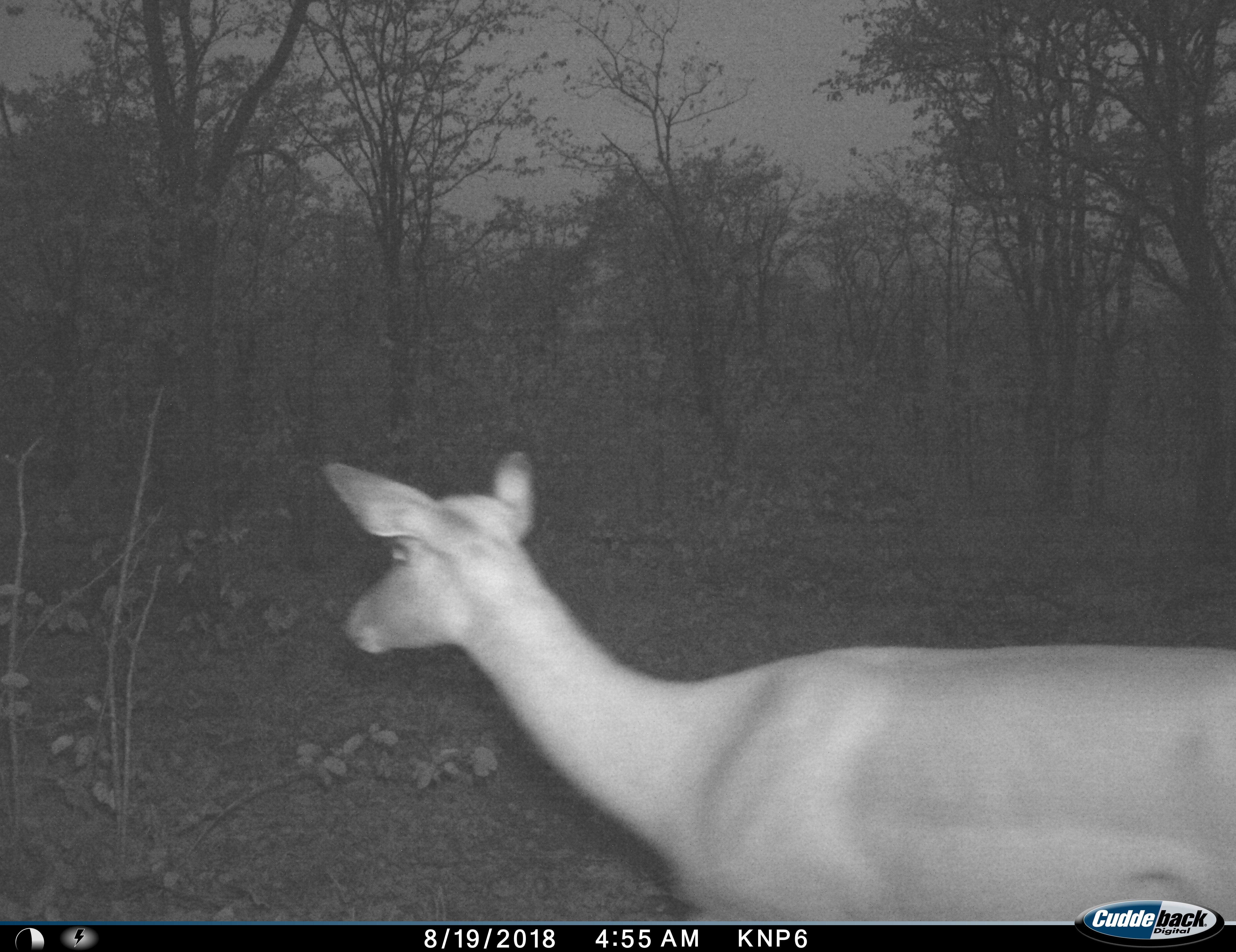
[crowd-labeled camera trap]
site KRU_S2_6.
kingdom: Animalia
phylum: Chordata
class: Mammalia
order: Artiodactyla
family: Bovidae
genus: Aepyceros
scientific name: Aepyceros melampus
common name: impala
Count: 1.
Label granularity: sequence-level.